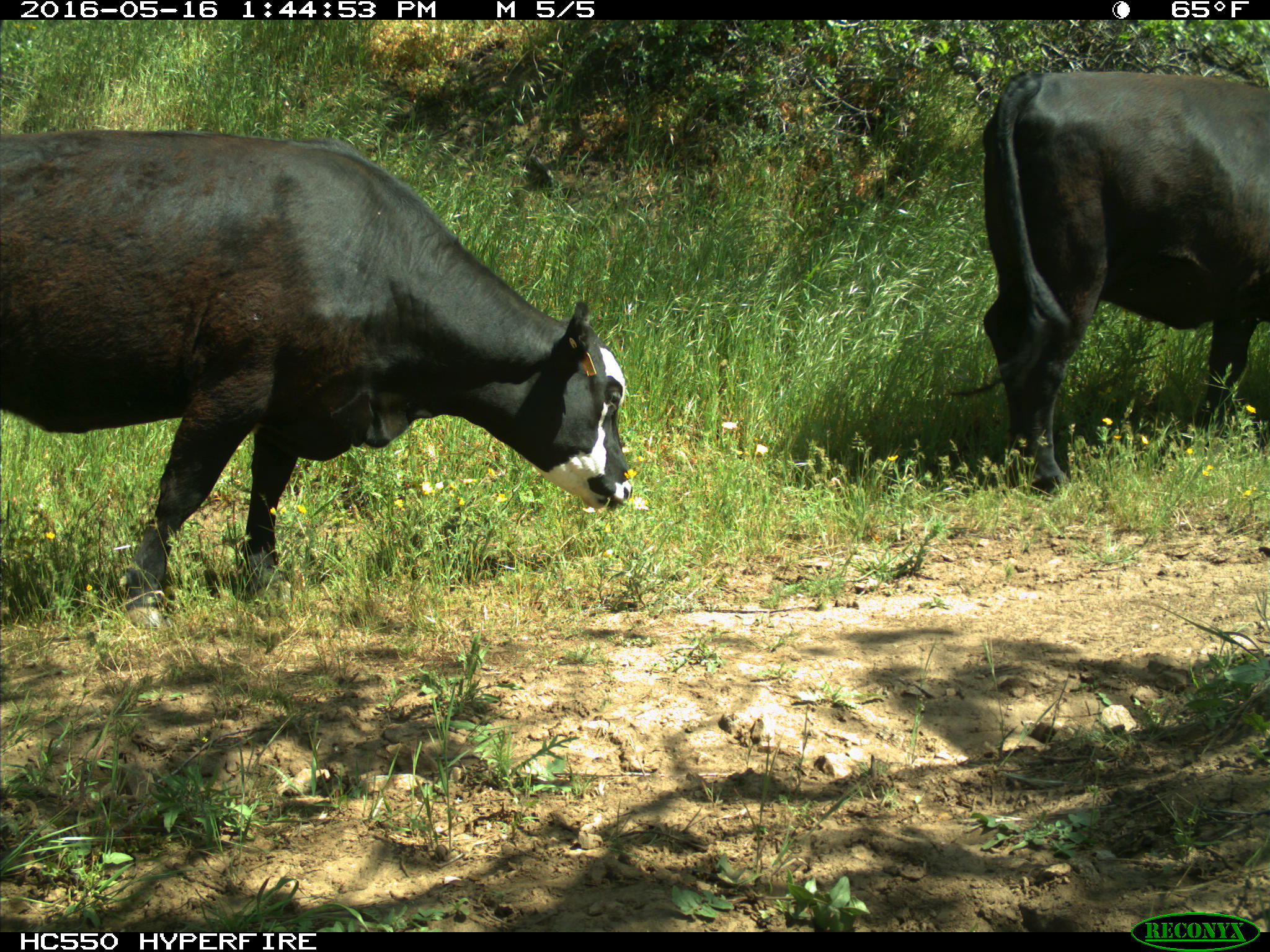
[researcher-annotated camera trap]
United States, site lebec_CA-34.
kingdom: Animalia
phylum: Chordata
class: Mammalia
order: Artiodactyla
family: Bovidae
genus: Bos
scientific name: Bos taurus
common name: domestic cow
Bos taurus (domestic cow).